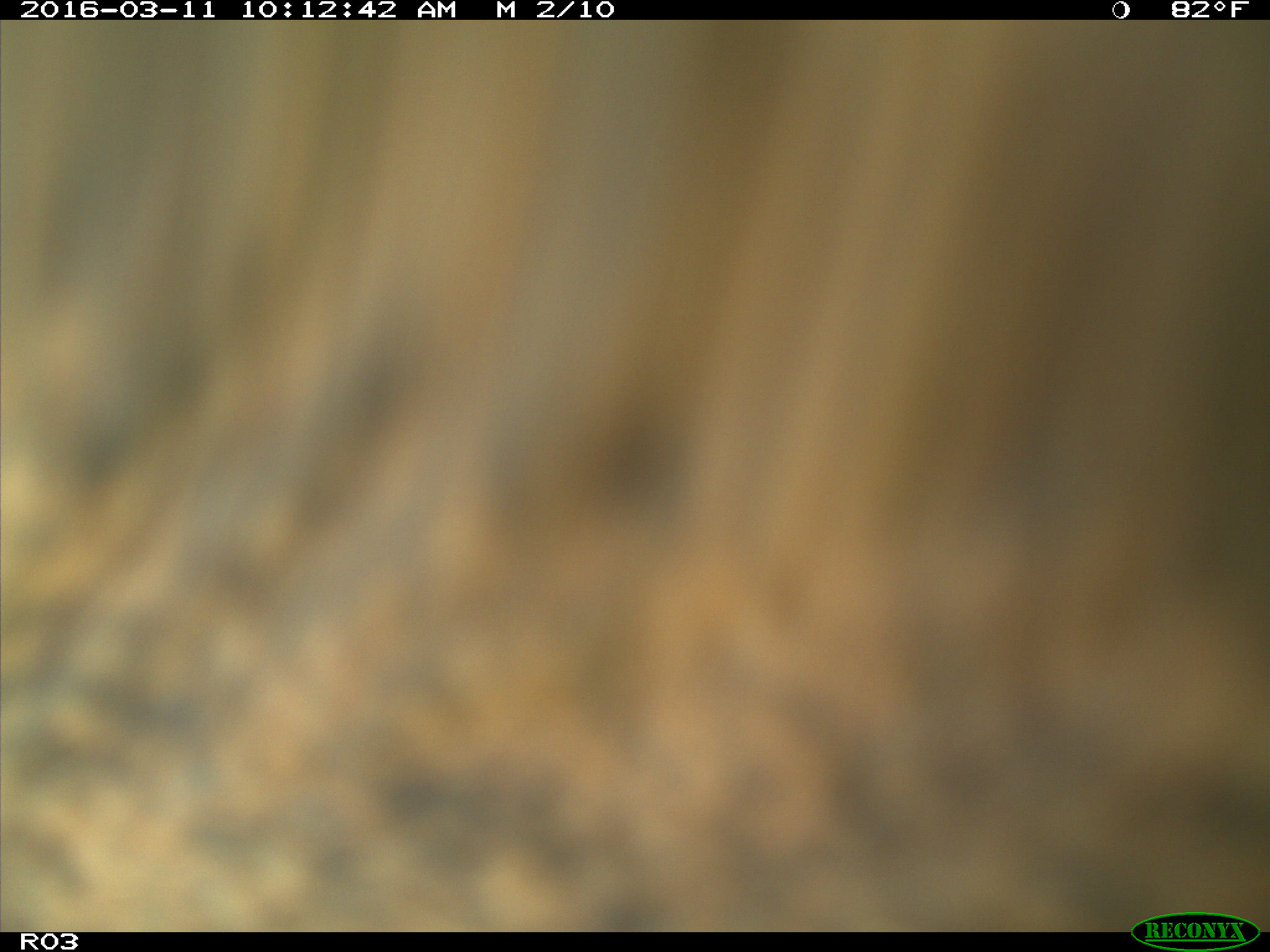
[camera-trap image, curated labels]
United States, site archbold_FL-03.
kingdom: Animalia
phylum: Chordata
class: Mammalia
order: Artiodactyla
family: Bovidae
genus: Bos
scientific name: Bos taurus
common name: domestic cow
Bos taurus (domestic cow).